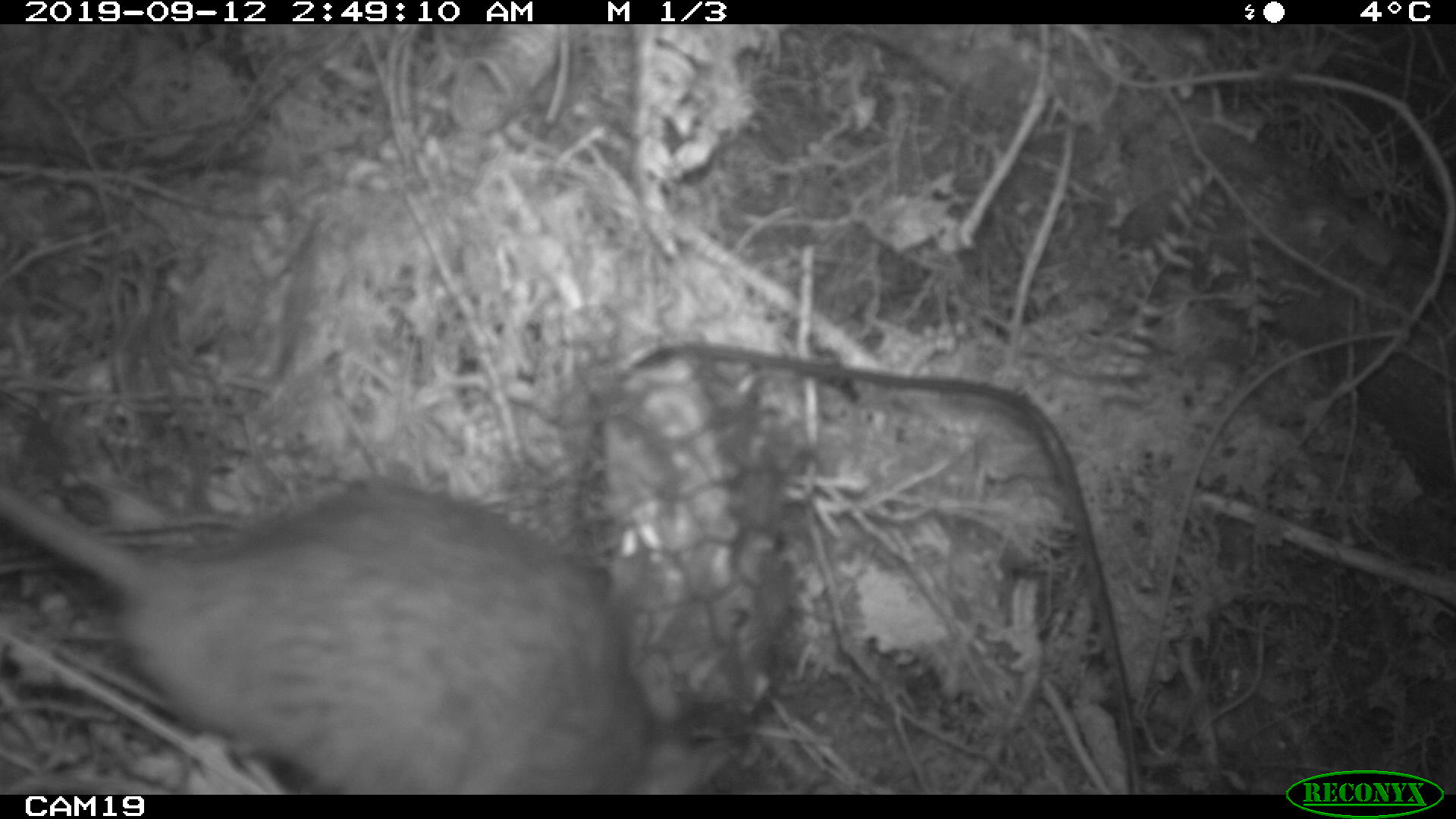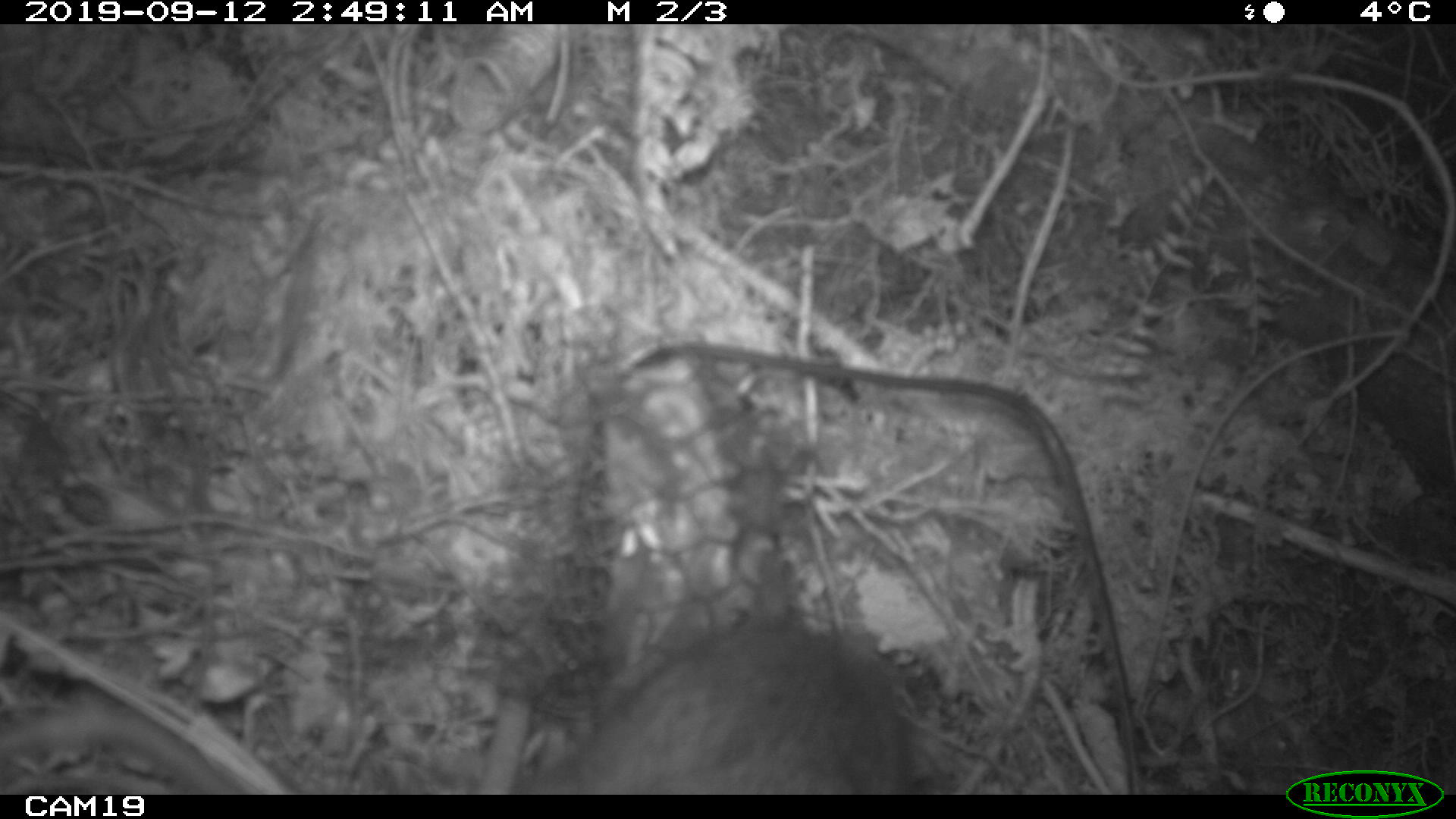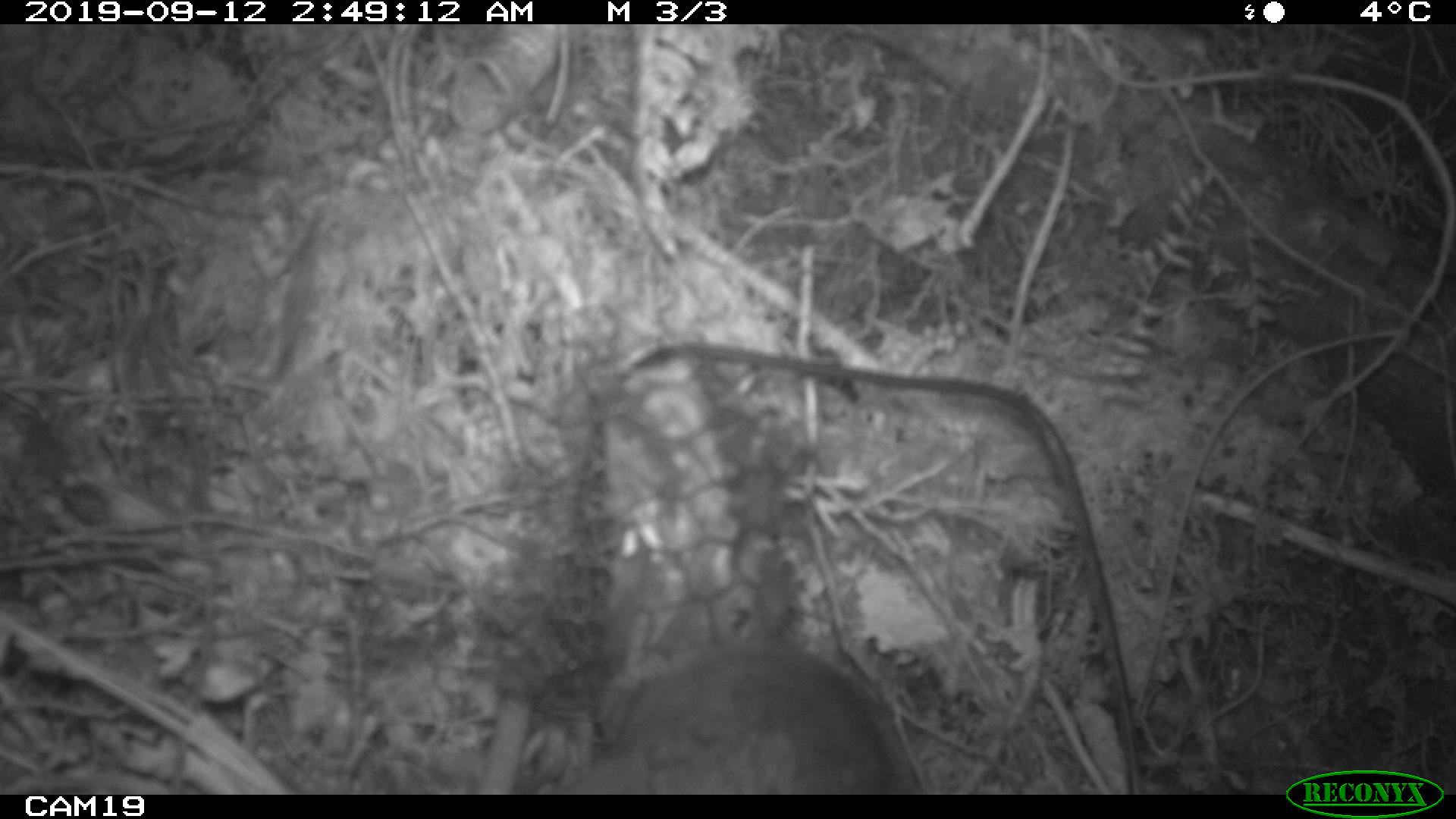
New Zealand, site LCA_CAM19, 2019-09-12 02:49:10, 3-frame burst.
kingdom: Animalia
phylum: Chordata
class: Mammalia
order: Rodentia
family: Muridae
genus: Rattus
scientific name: Rattus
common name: rat